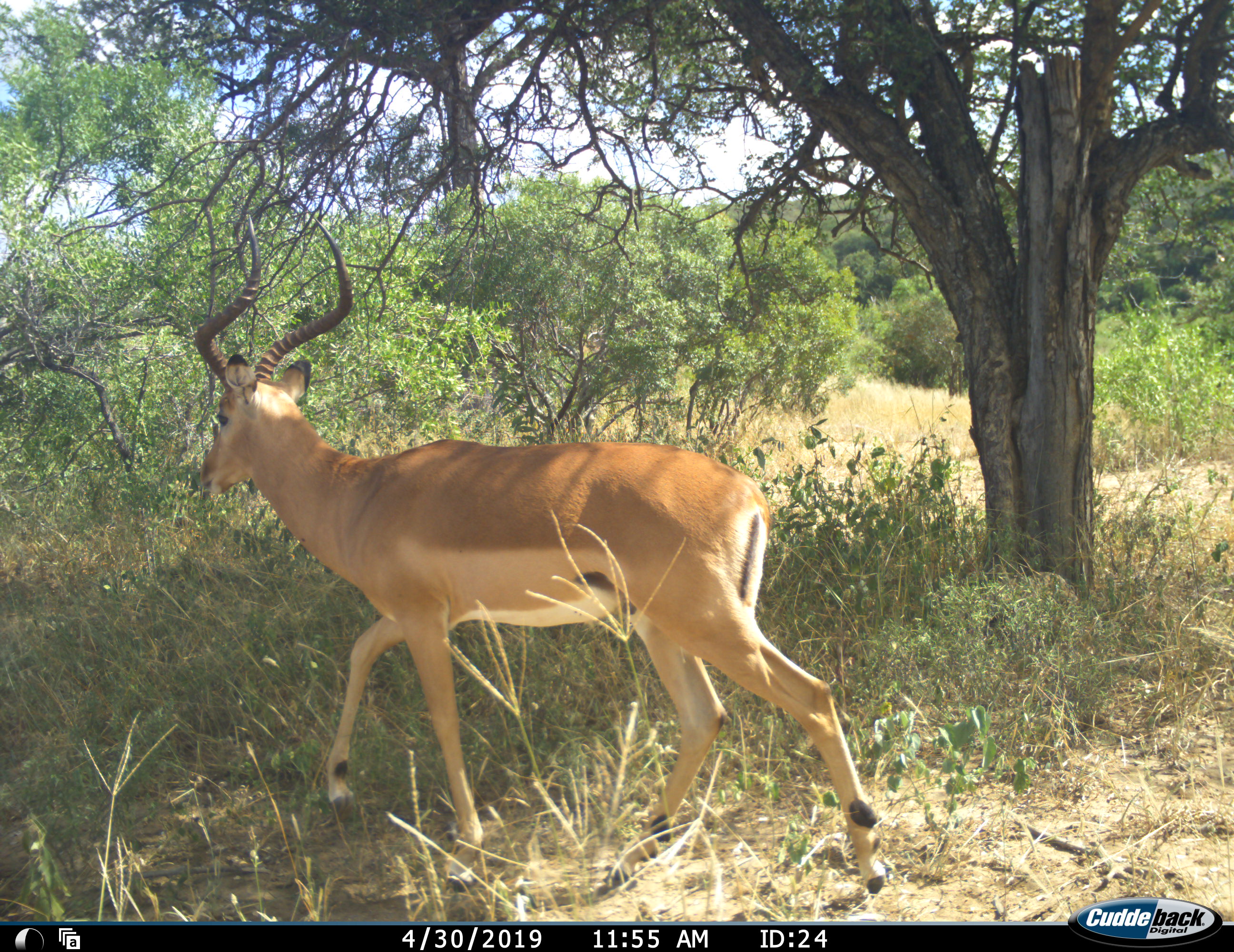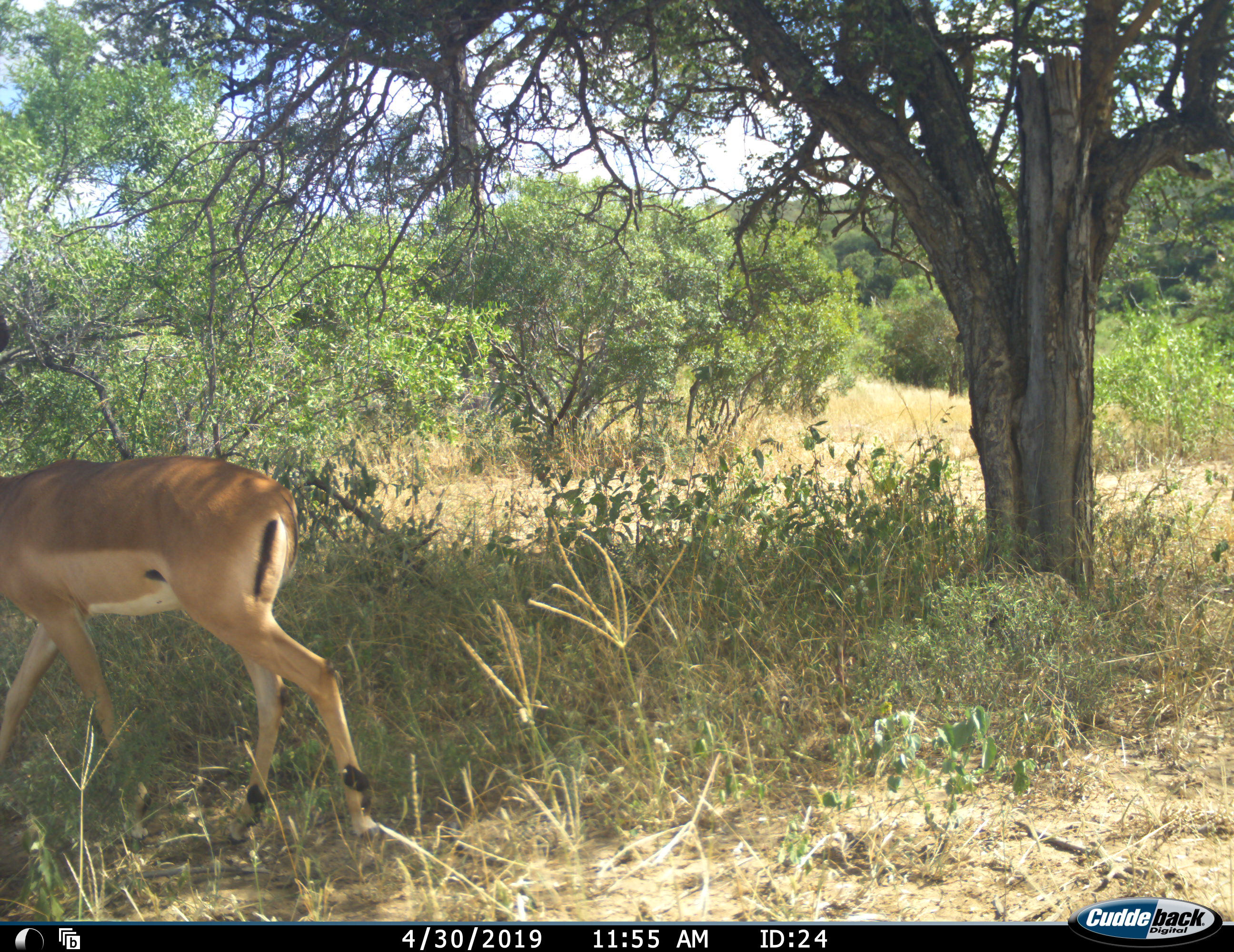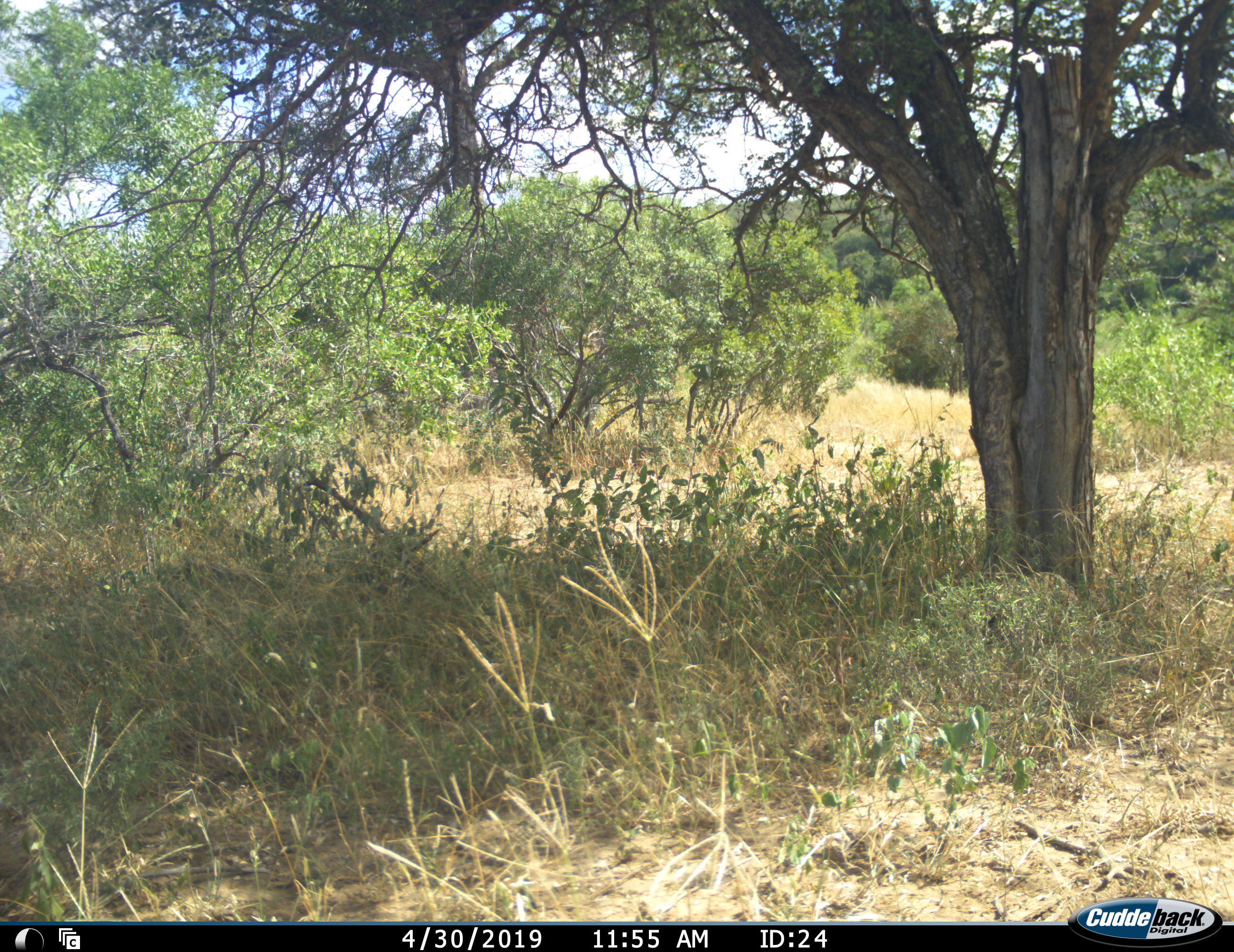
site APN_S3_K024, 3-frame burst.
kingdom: Animalia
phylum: Chordata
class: Mammalia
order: Artiodactyla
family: Bovidae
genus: Aepyceros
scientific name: Aepyceros melampus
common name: impala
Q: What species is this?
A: Impala (Aepyceros melampus).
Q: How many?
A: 1.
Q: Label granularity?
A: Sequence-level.